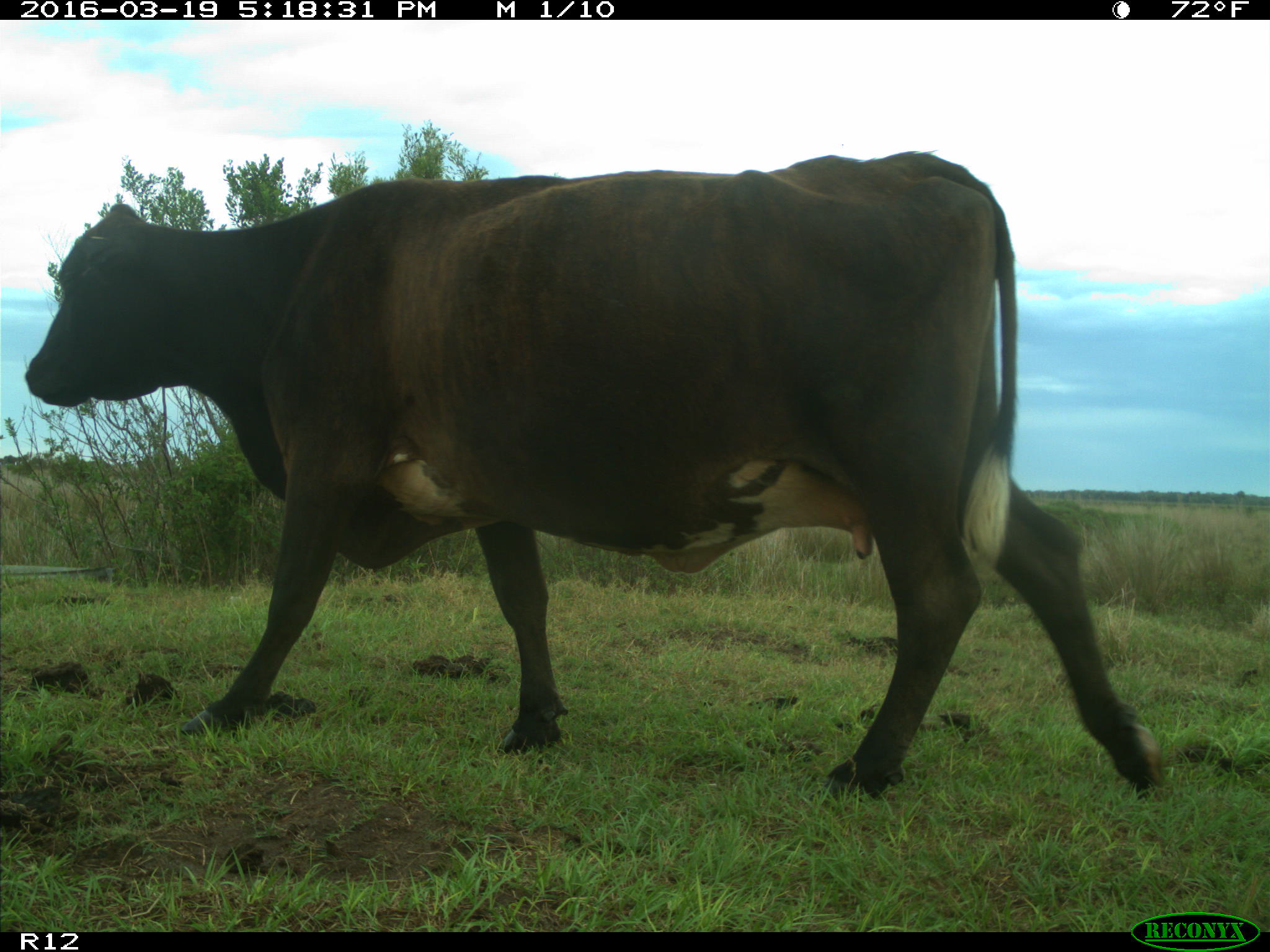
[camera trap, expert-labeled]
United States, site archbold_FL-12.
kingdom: Animalia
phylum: Chordata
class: Mammalia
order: Artiodactyla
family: Bovidae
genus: Bos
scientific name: Bos taurus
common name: domestic cow